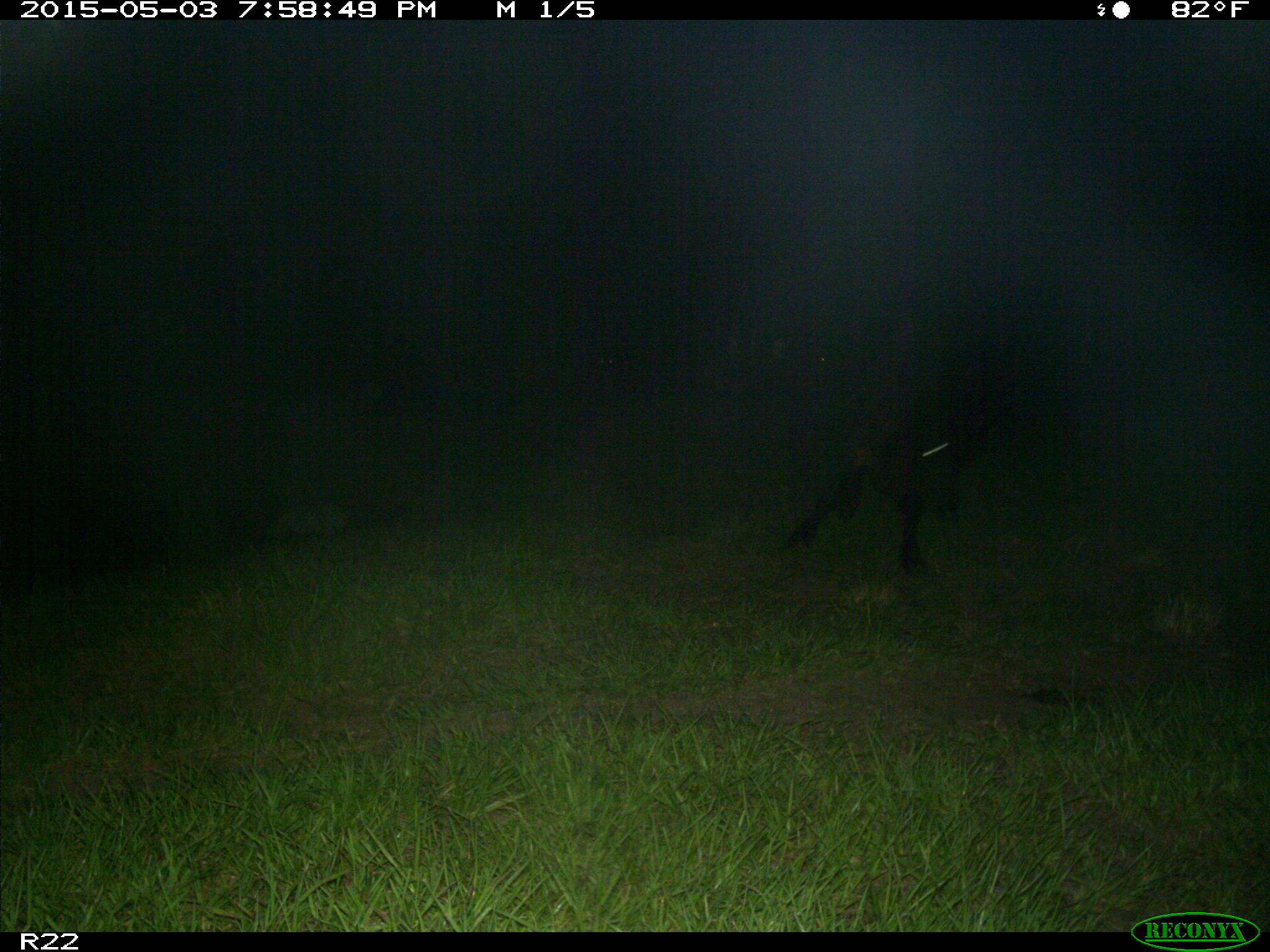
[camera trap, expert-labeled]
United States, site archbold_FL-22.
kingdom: Animalia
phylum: Chordata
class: Mammalia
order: Artiodactyla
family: Bovidae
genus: Bos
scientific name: Bos taurus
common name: domestic cow